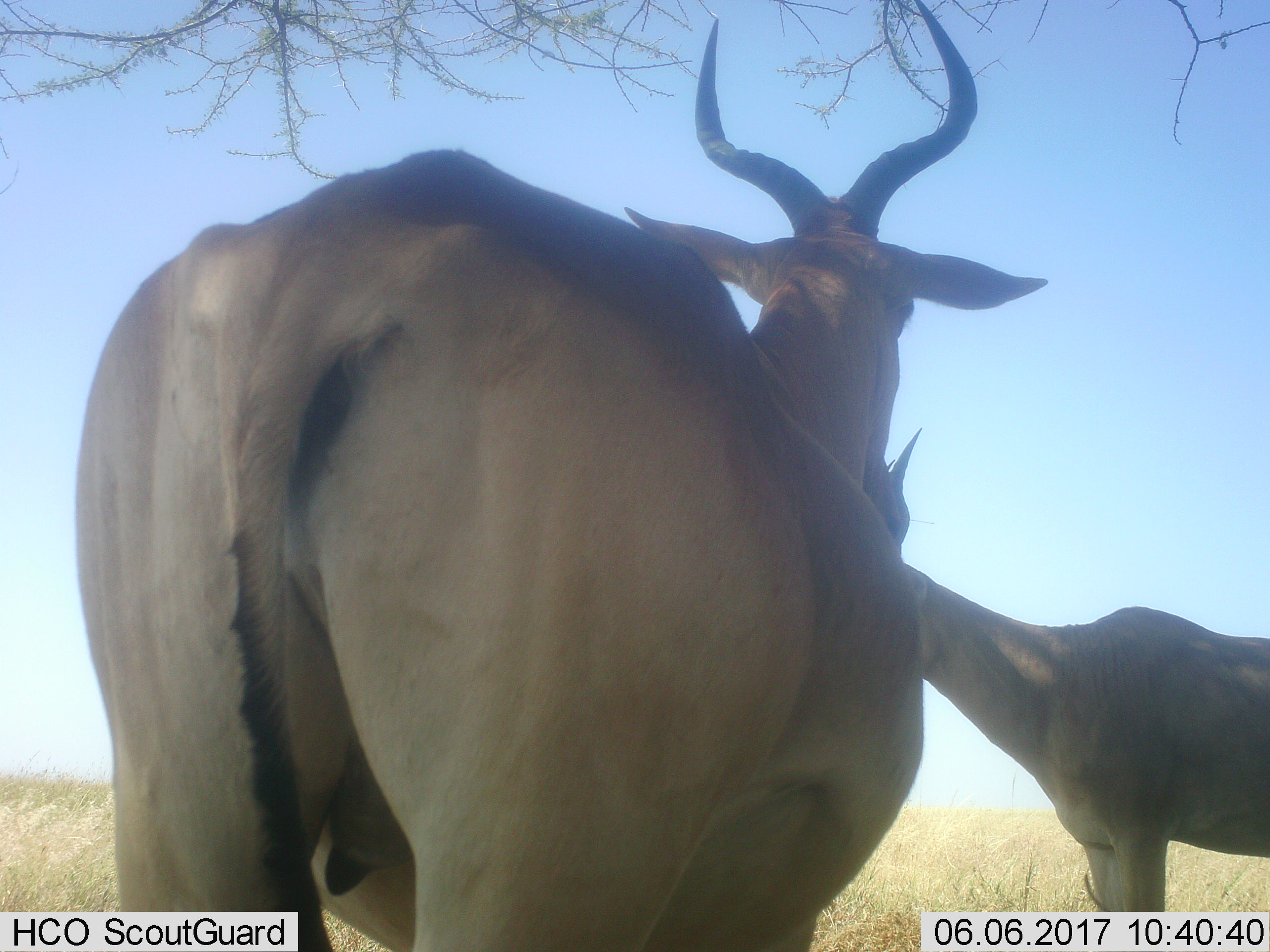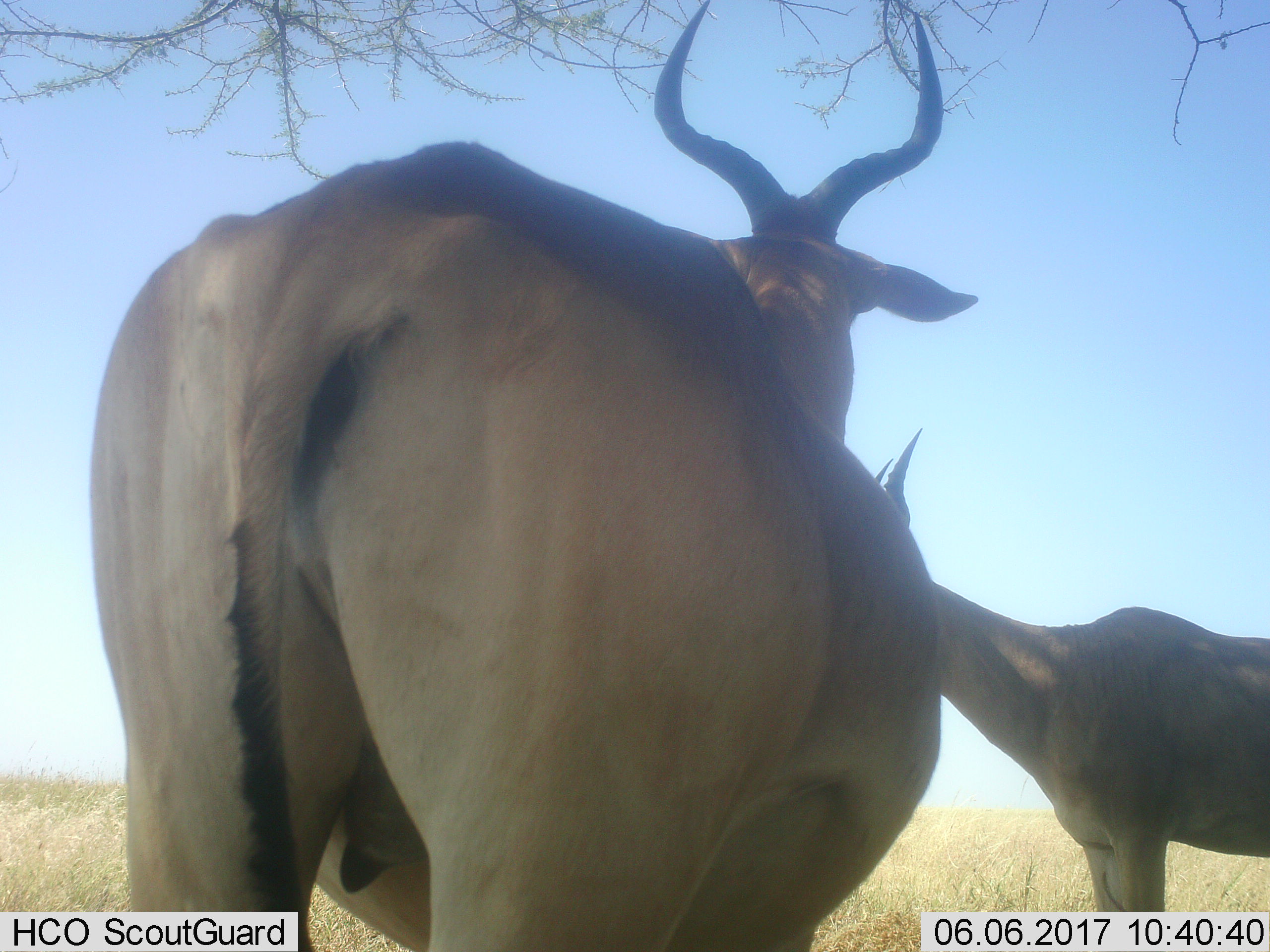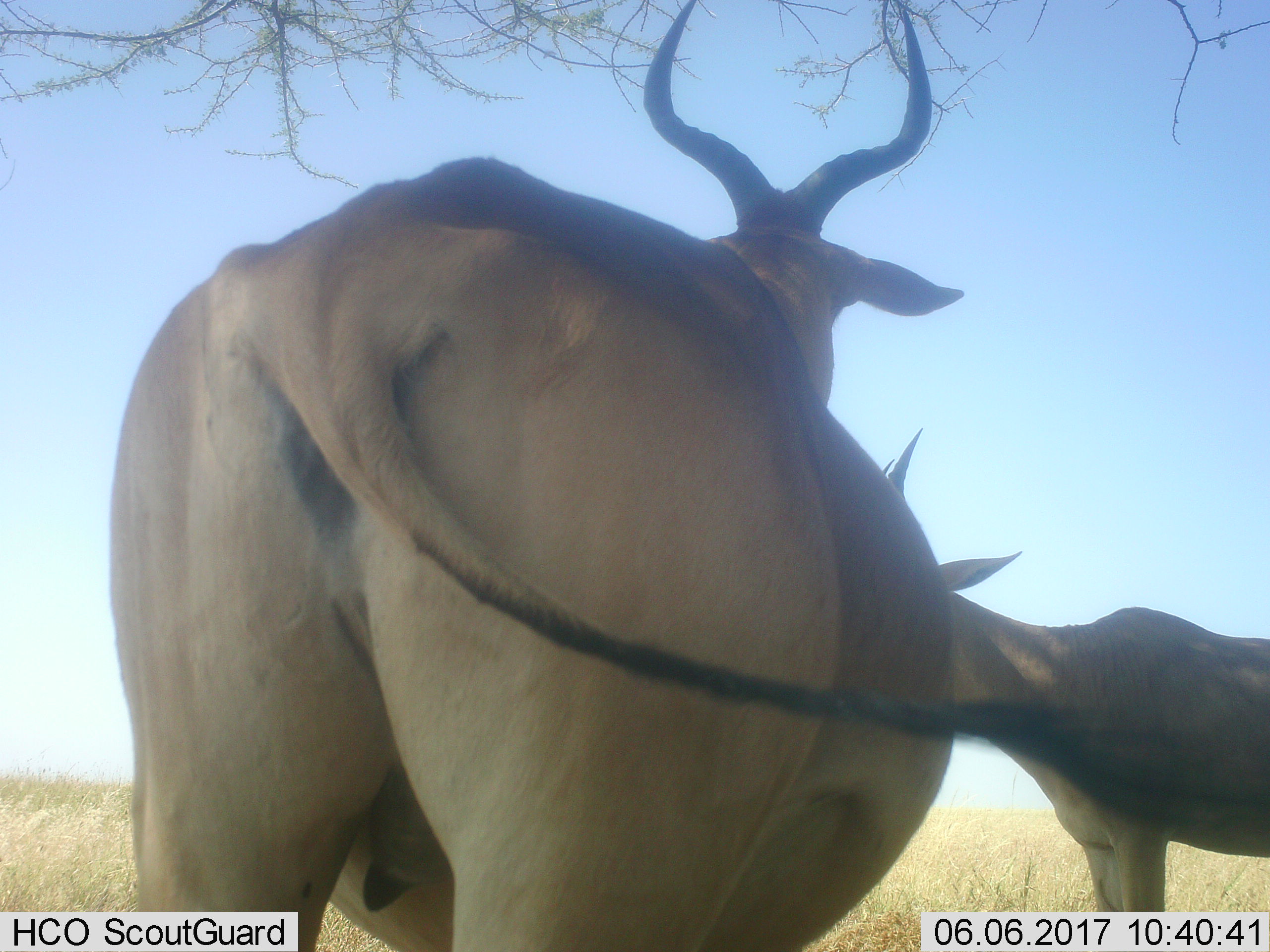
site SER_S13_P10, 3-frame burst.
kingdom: Animalia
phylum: Chordata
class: Mammalia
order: Artiodactyla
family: Bovidae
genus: Alcelaphus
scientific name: Alcelaphus buselaphus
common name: hartebeest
Hartebeest (Alcelaphus buselaphus), count 2. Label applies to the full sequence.